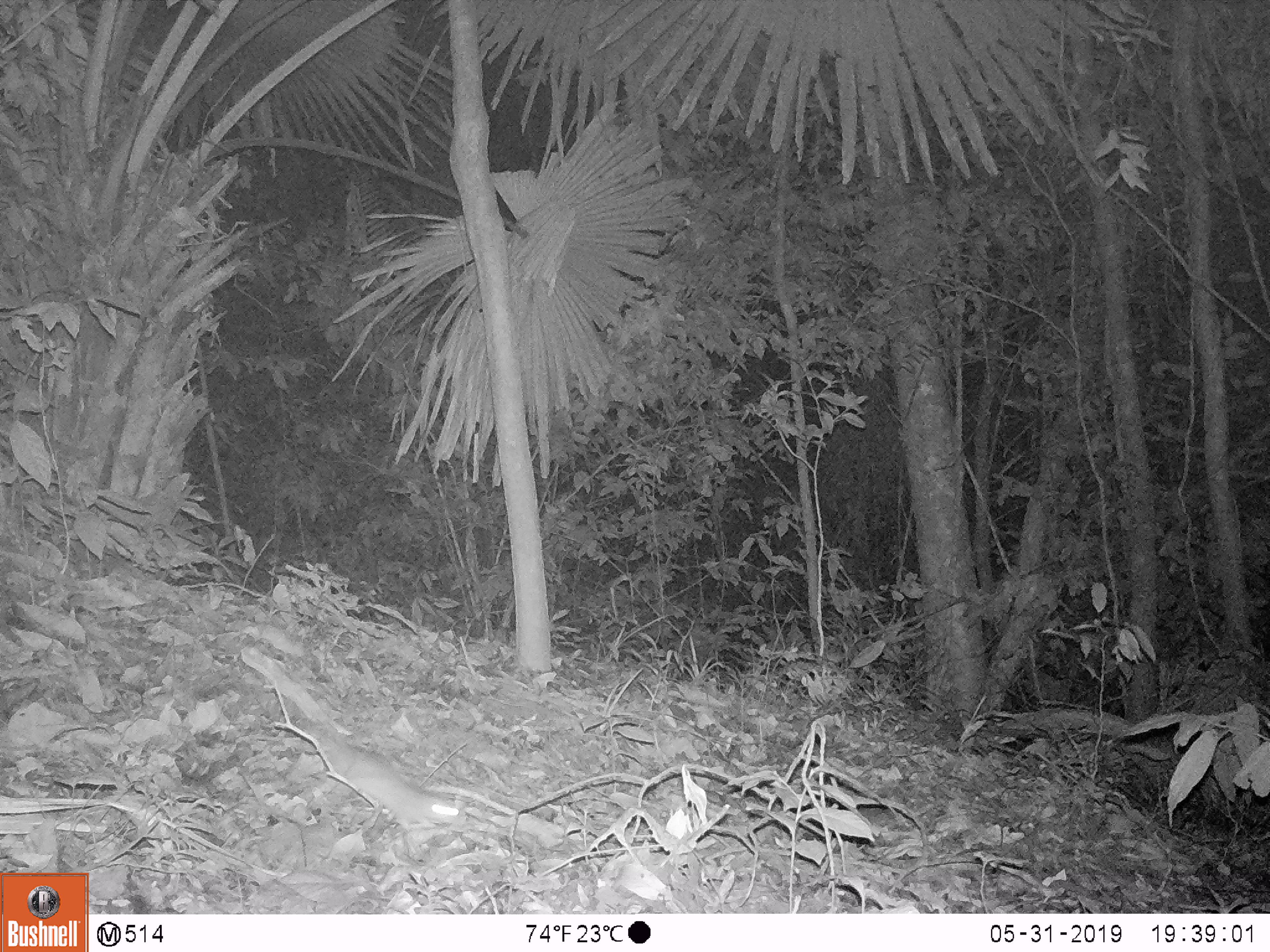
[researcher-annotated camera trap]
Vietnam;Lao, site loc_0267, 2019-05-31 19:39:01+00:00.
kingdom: Animalia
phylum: Chordata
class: Mammalia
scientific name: Mammalia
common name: mammal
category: unidentified small mammal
Unidentified small mammal (mammal) (Mammalia). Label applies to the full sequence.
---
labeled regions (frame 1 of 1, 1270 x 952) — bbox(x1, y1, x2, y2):
unidentified small mammal: bbox(239, 640, 466, 843)